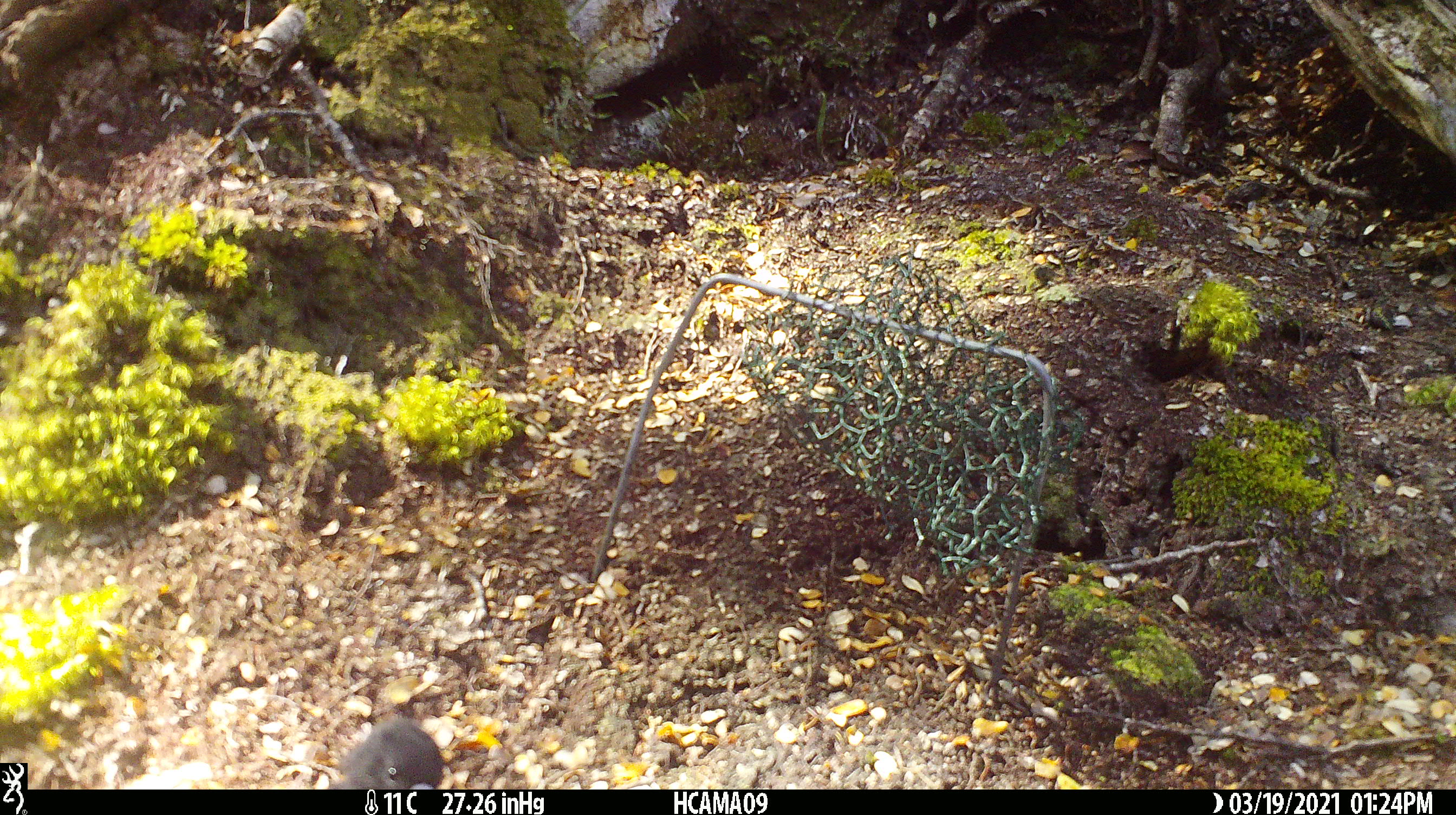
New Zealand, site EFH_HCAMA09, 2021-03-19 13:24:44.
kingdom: Animalia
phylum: Chordata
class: Aves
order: Passeriformes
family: Petroicidae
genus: Petroica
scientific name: Petroica macrocephala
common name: tomtit